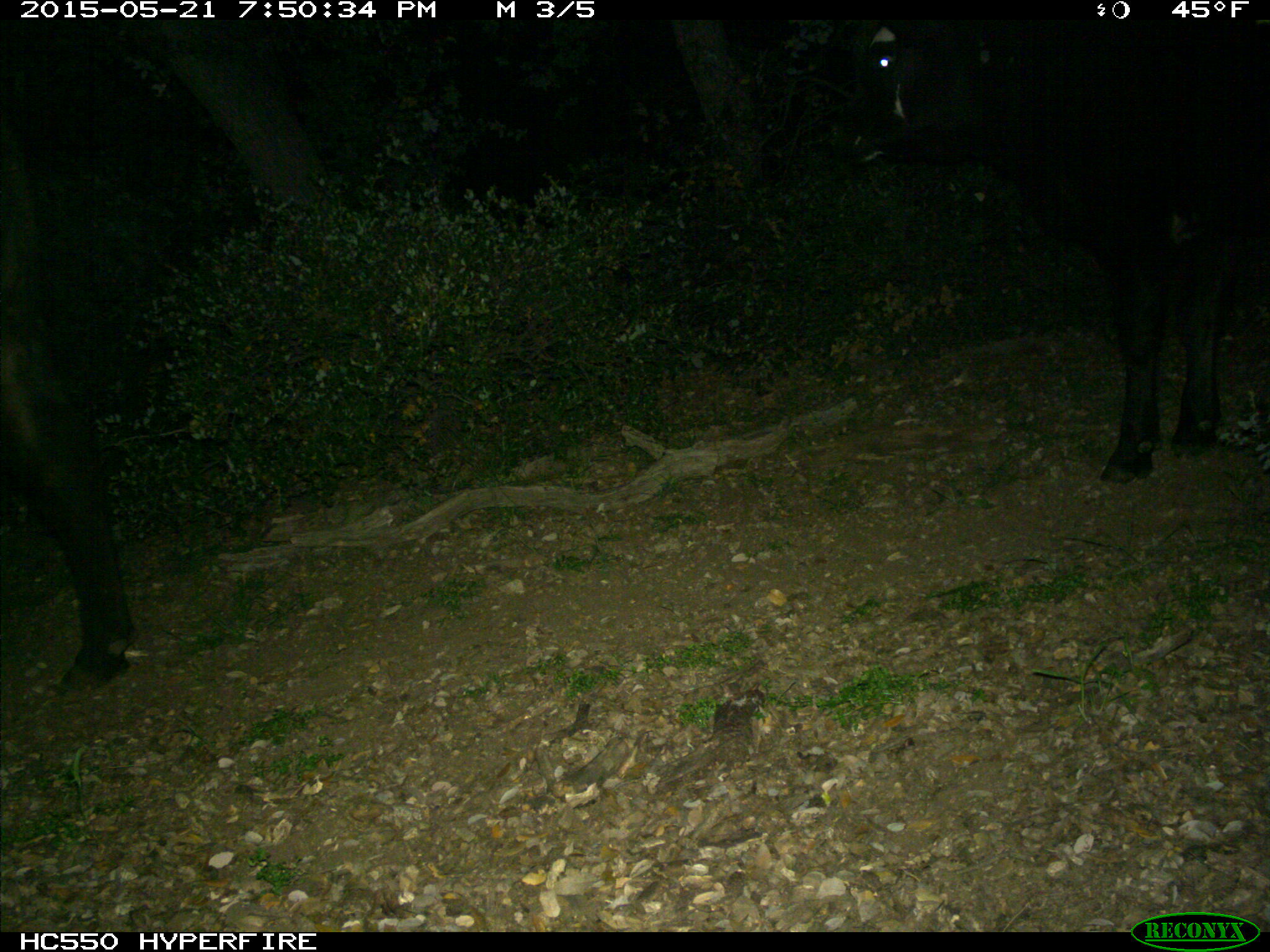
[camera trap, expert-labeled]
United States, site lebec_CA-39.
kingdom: Animalia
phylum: Chordata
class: Mammalia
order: Artiodactyla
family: Bovidae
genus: Bos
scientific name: Bos taurus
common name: domestic cow